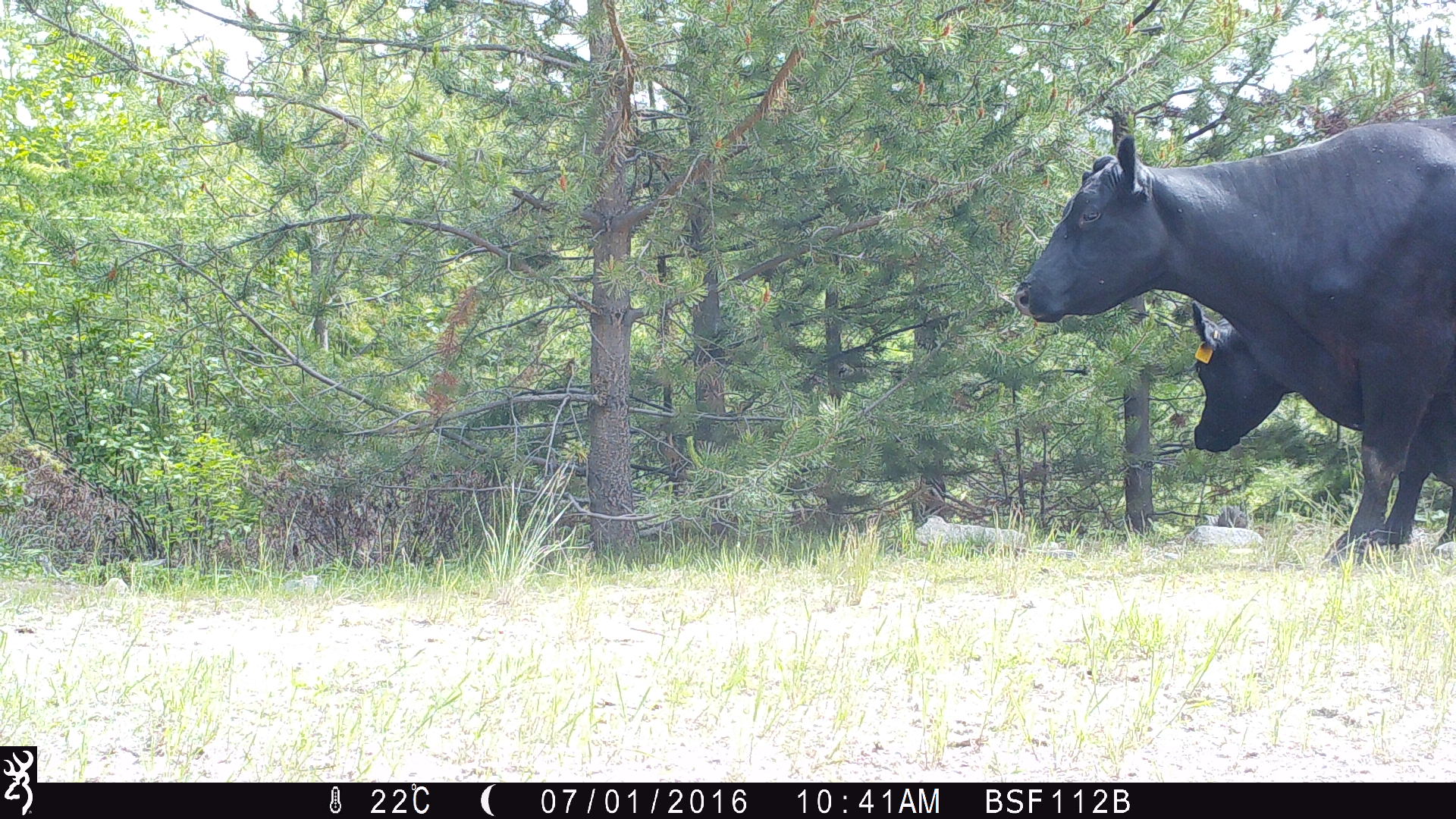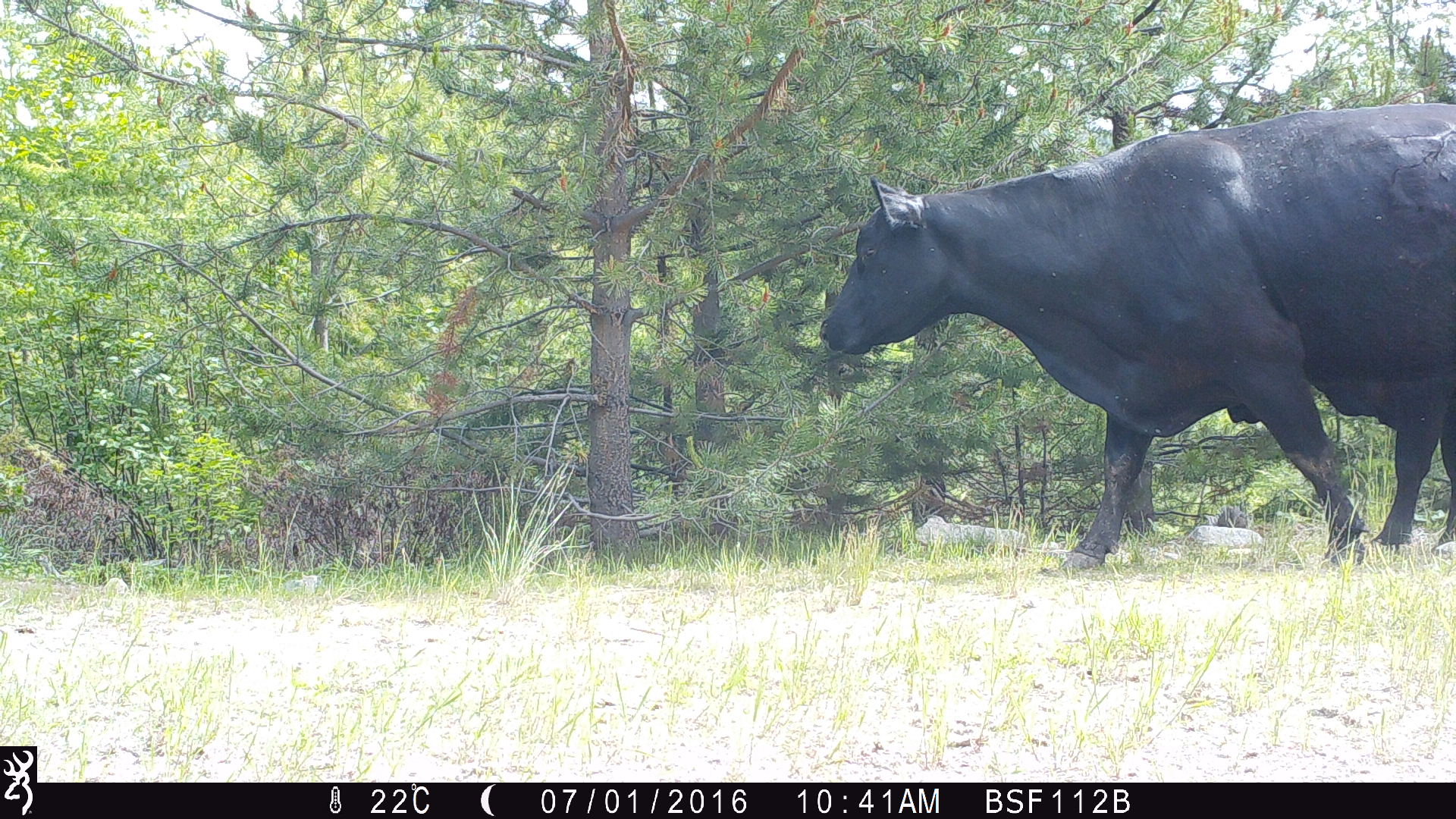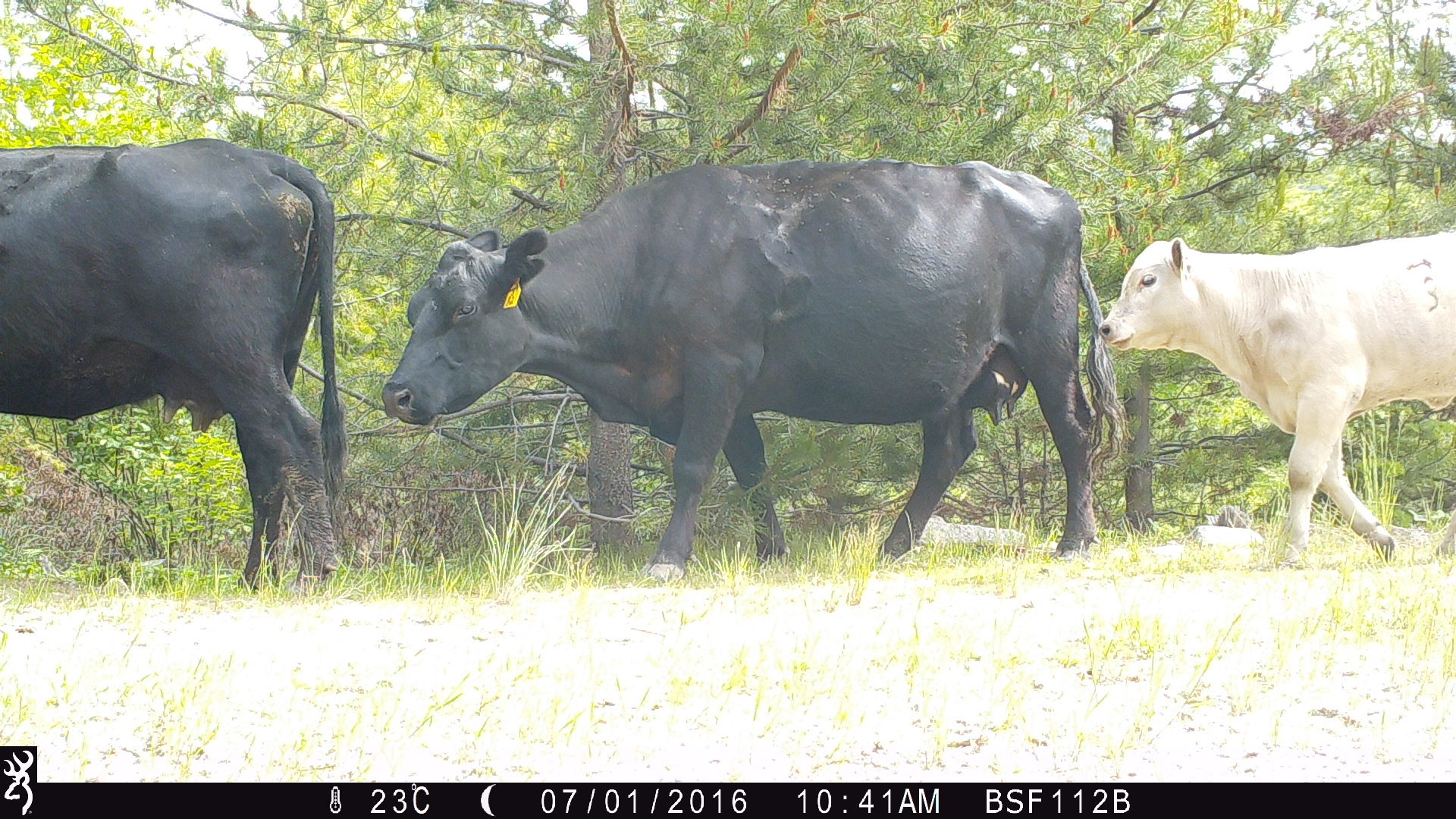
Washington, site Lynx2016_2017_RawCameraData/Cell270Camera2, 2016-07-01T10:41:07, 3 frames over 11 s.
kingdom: Animalia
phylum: Chordata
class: Mammalia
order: Artiodactyla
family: Bovidae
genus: Bos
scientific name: Bos taurus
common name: domestic cattle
Domestic cattle (Bos taurus). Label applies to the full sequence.